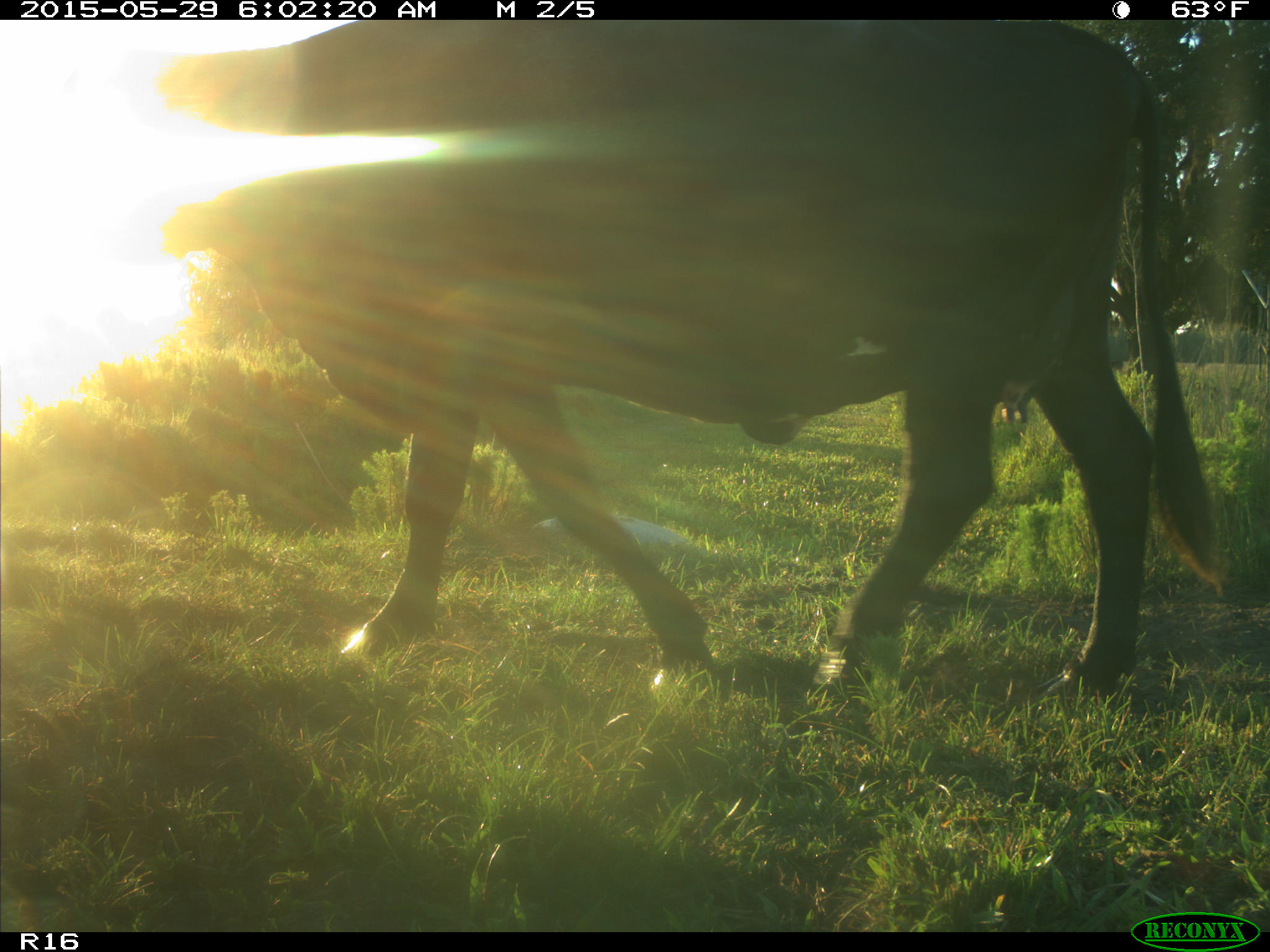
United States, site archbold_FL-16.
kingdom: Animalia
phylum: Chordata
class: Mammalia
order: Artiodactyla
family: Bovidae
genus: Bos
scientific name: Bos taurus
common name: domestic cow